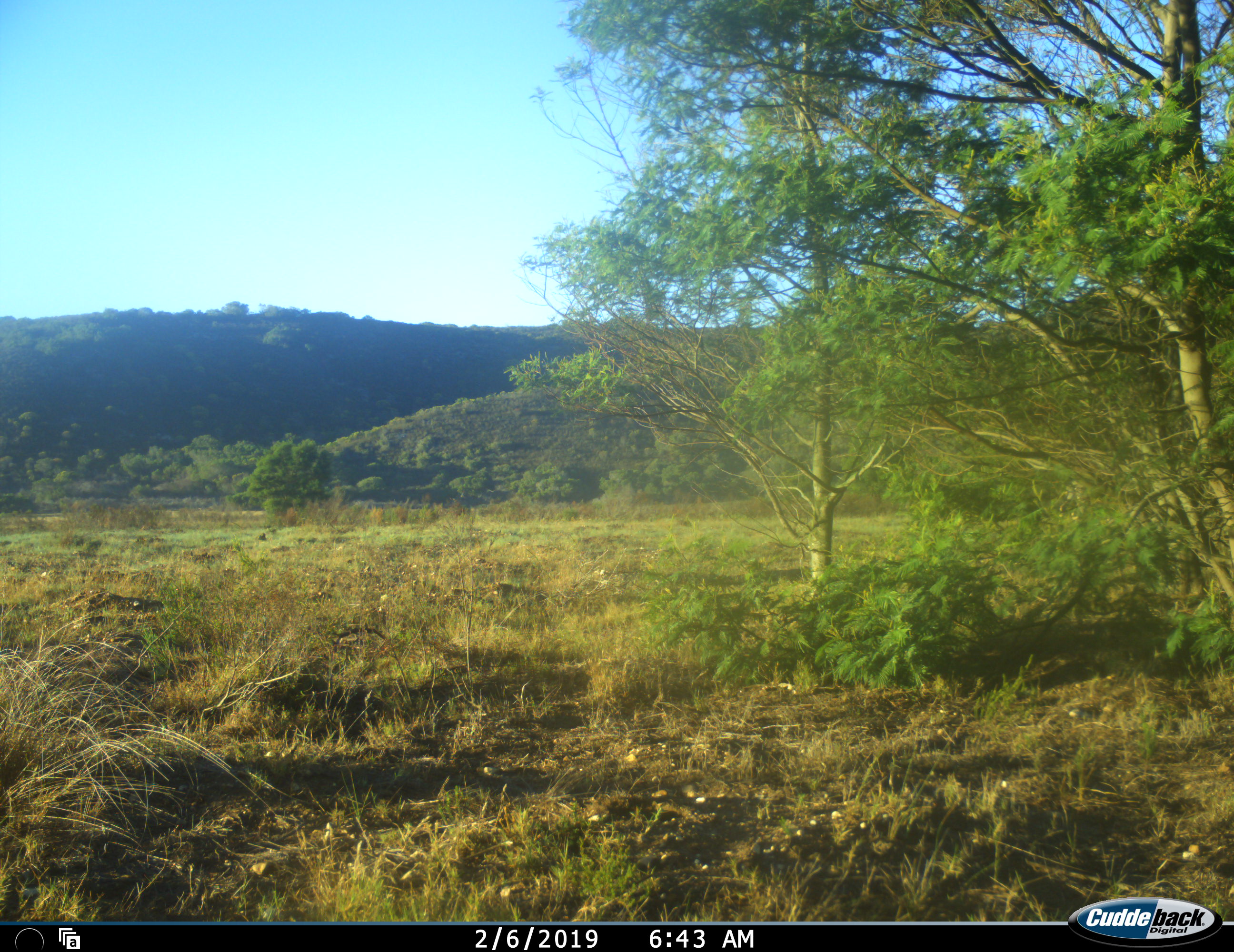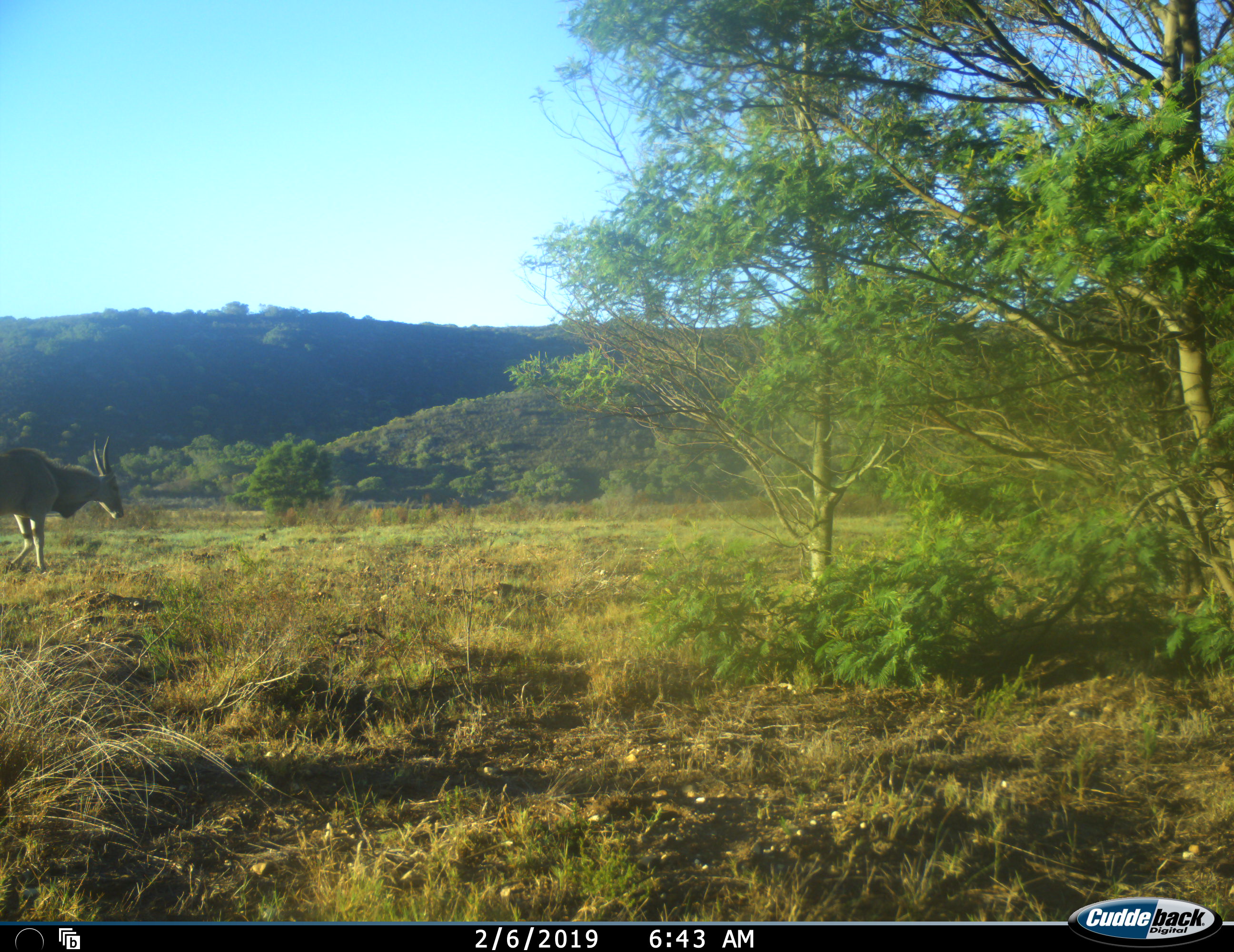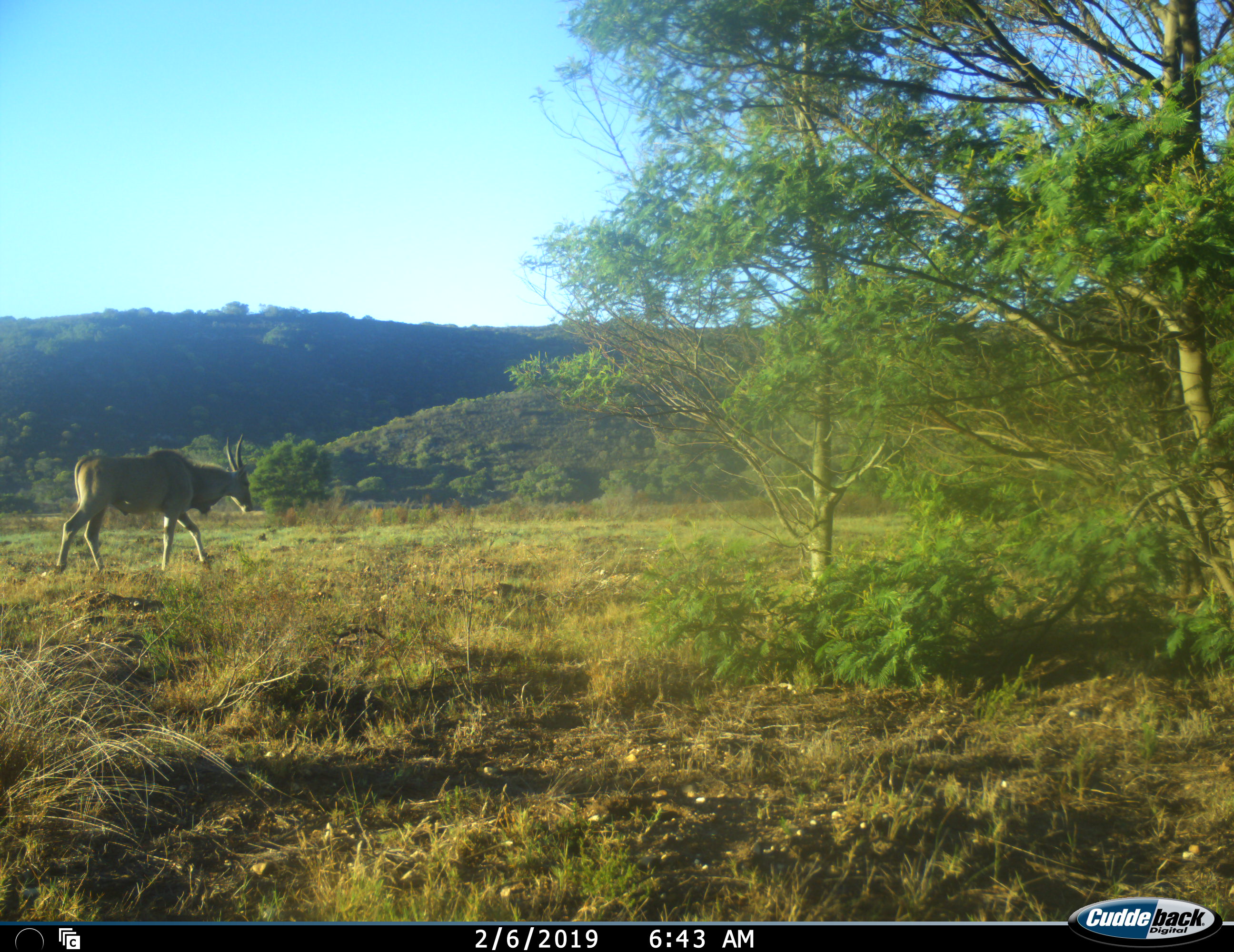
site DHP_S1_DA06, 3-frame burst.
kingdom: Animalia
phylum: Chordata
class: Mammalia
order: Artiodactyla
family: Bovidae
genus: Tragelaphus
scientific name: Tragelaphus oryx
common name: eland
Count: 1.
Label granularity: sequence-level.